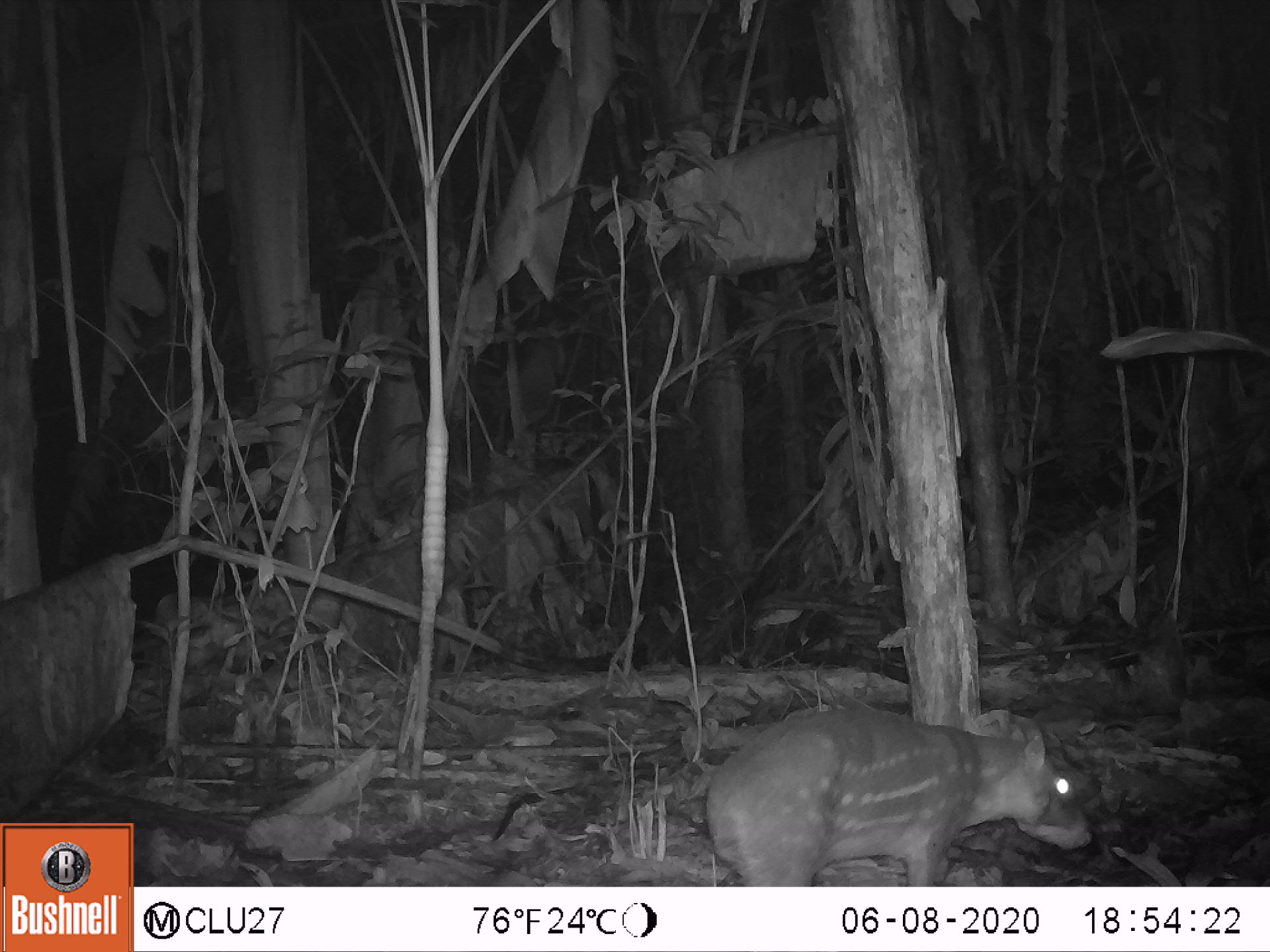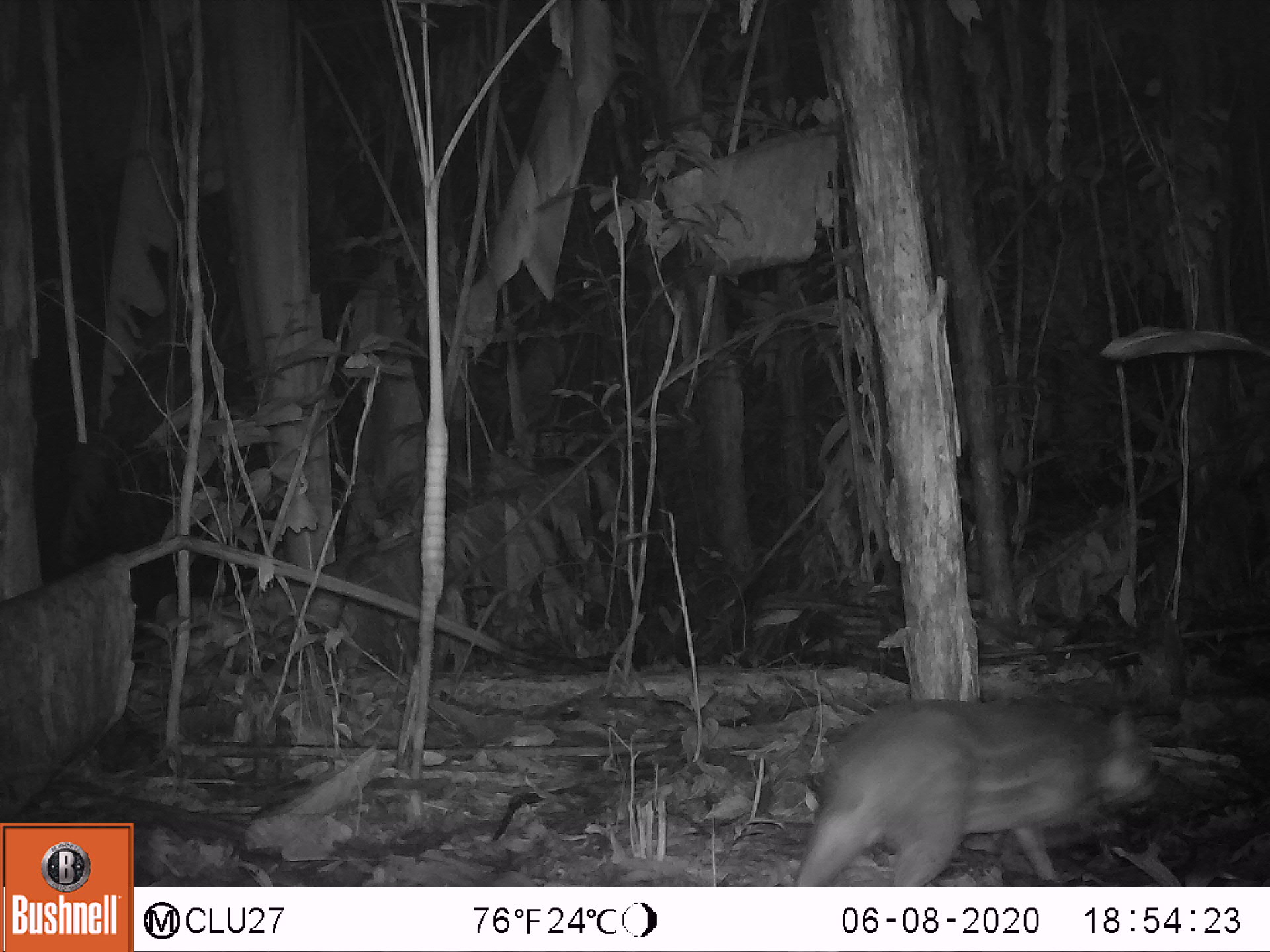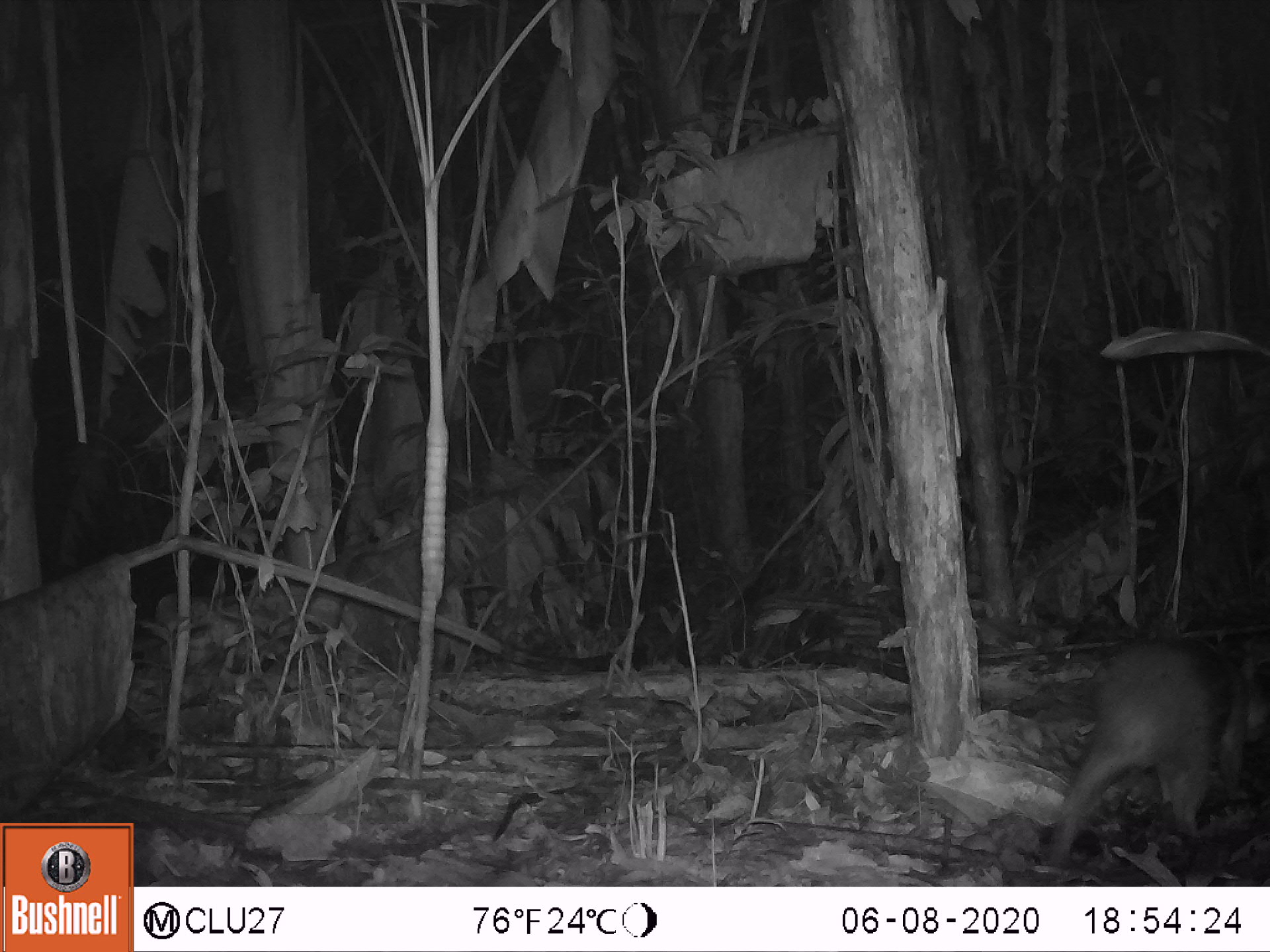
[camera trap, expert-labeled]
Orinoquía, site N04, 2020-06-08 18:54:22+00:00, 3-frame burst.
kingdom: Animalia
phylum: Chordata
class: Mammalia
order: Rodentia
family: Cuniculidae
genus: Cuniculus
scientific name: Cuniculus paca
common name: spotted paca